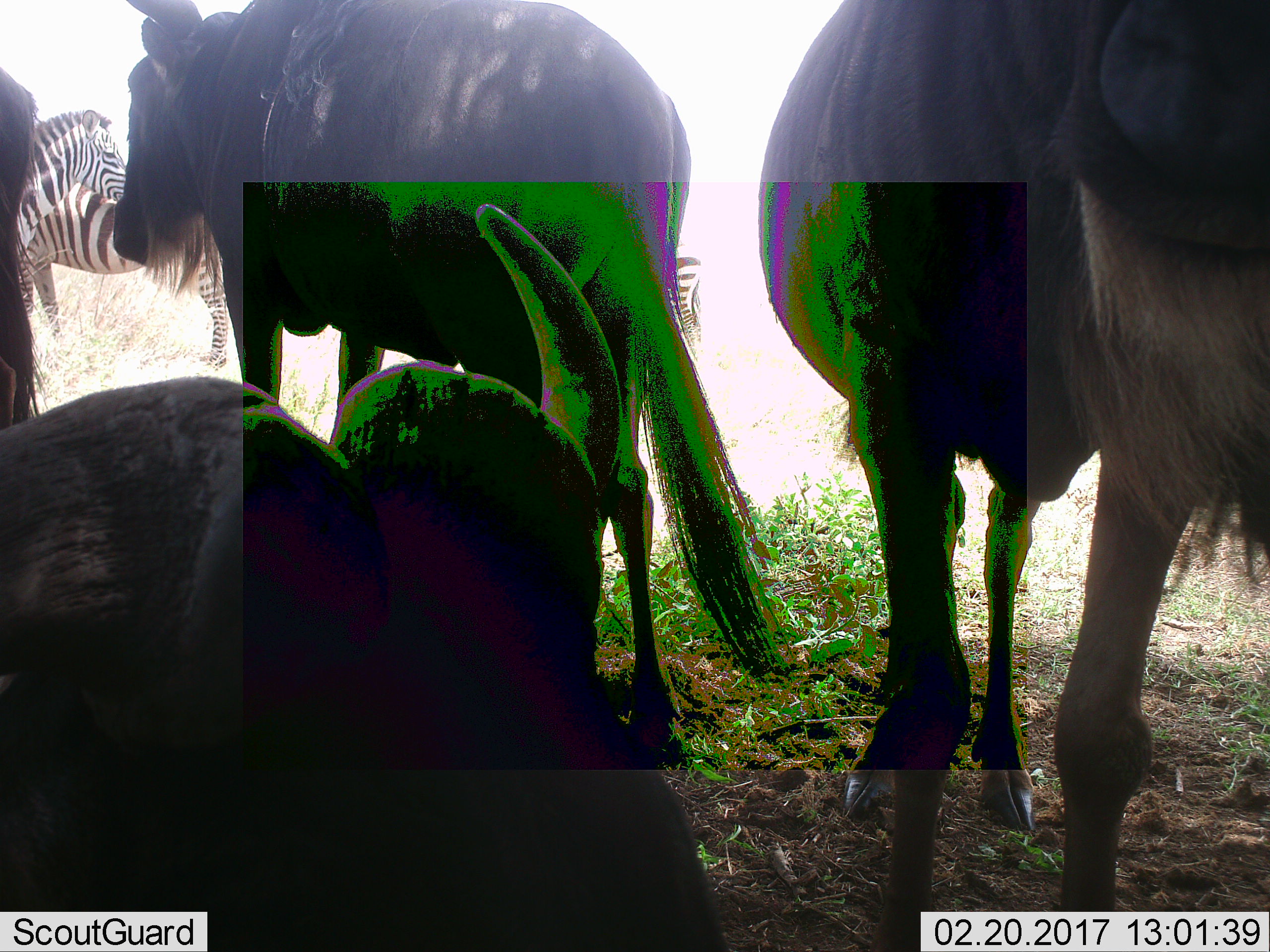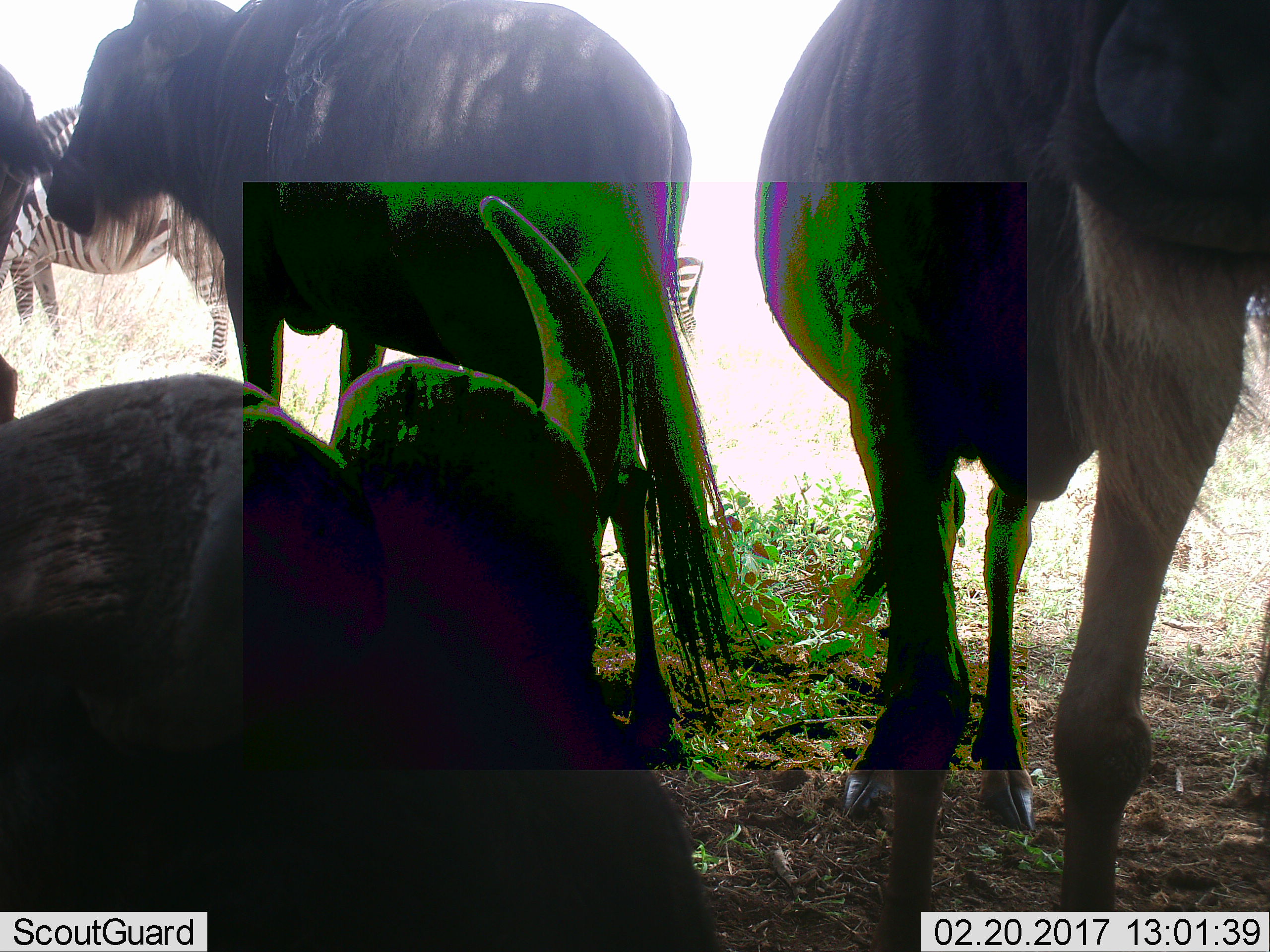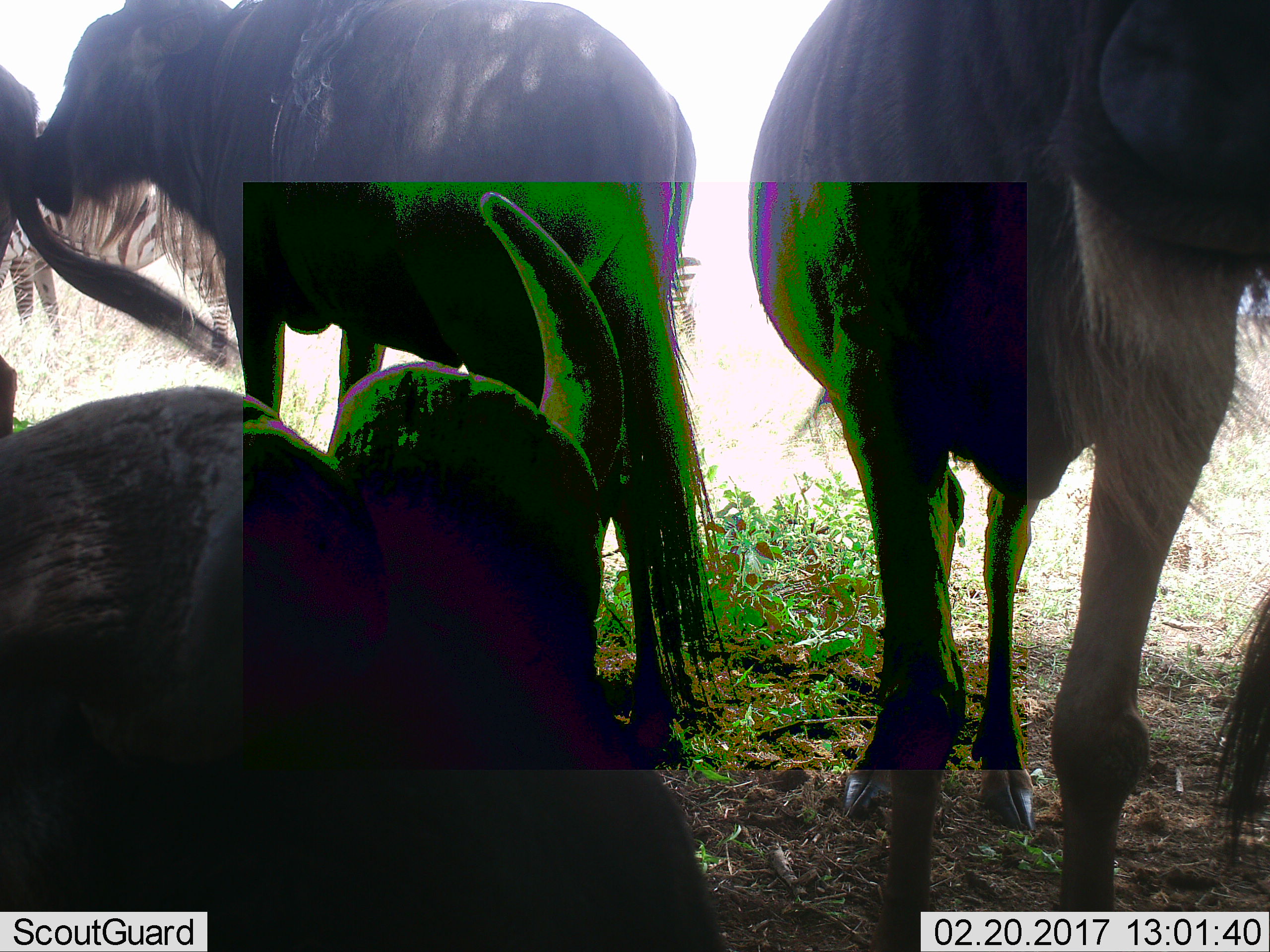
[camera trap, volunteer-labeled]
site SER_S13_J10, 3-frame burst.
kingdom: Animalia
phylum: Chordata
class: Mammalia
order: Artiodactyla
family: Bovidae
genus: Connochaetes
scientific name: Connochaetes taurinus taurinus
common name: blue wildebeest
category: wildebeestblue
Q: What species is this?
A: Wildebeestblue (blue wildebeest) (Connochaetes taurinus taurinus).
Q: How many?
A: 5.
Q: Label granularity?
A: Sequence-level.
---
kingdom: Animalia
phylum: Chordata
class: Mammalia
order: Perissodactyla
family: Equidae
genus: Equus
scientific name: Equus quagga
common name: plains zebra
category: zebraplains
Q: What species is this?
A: Zebraplains (plains zebra) (Equus quagga).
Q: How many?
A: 2.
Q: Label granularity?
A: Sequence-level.